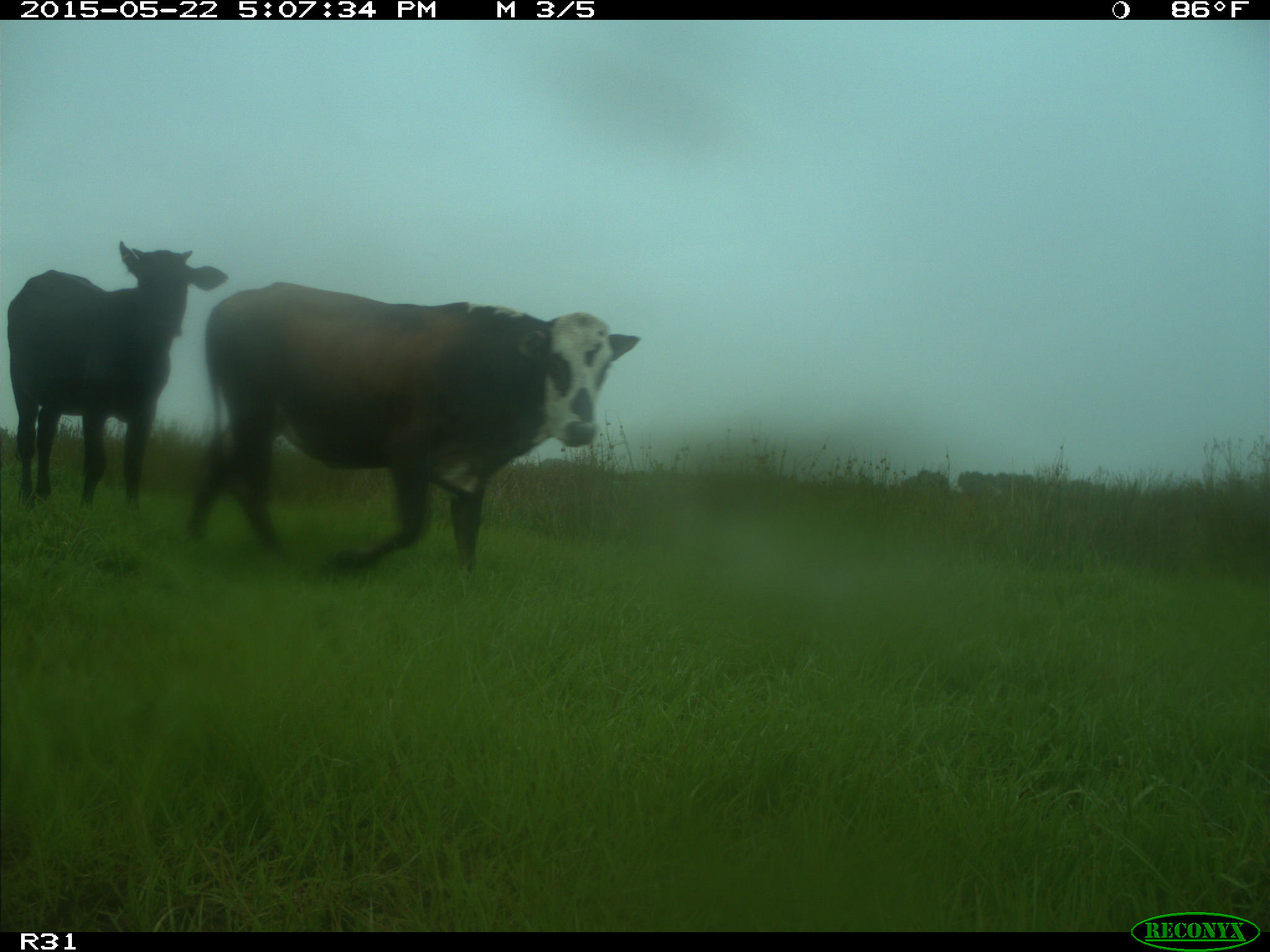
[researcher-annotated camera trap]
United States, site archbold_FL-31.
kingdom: Animalia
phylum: Chordata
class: Mammalia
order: Artiodactyla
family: Bovidae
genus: Bos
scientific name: Bos taurus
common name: domestic cow